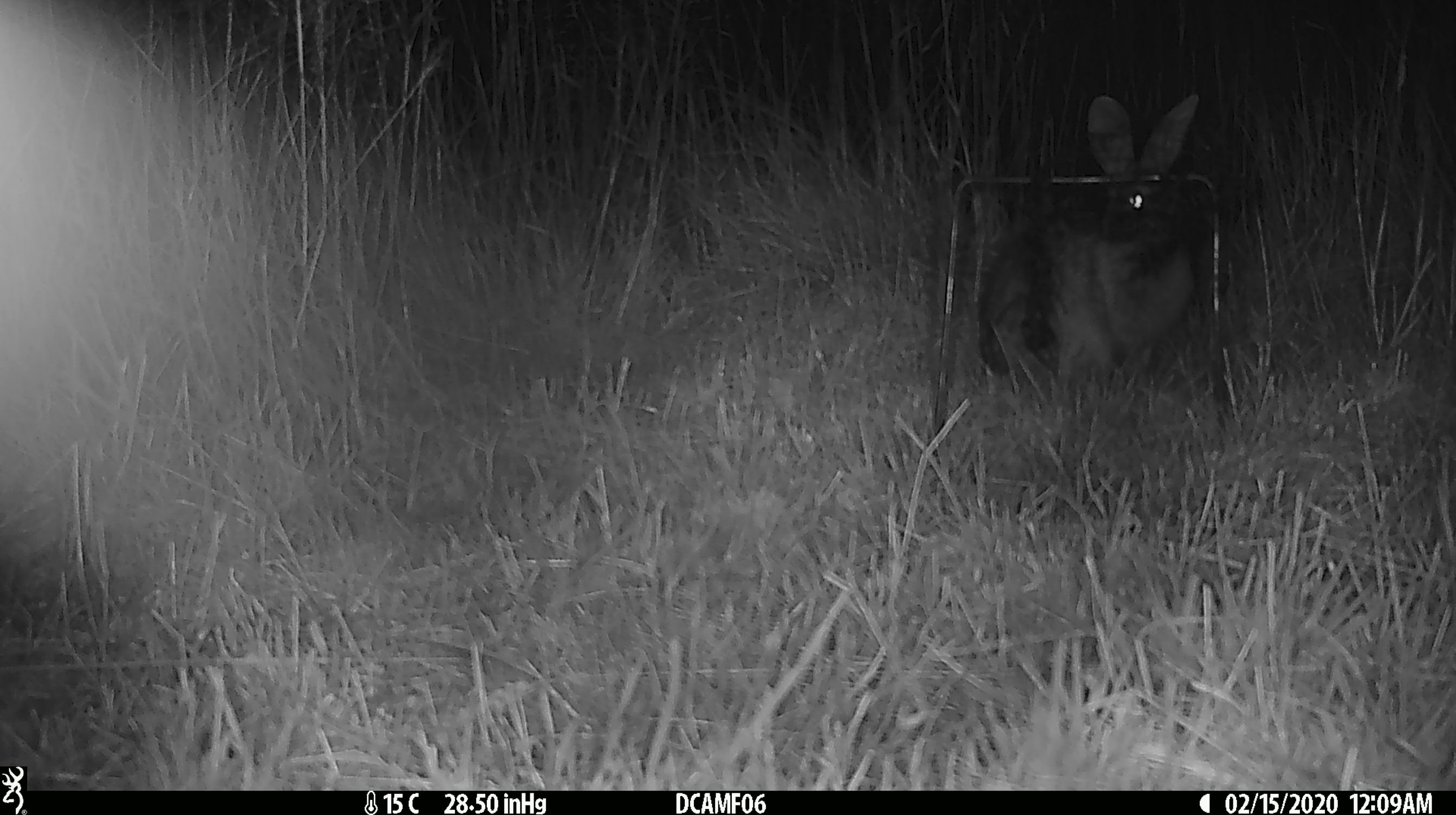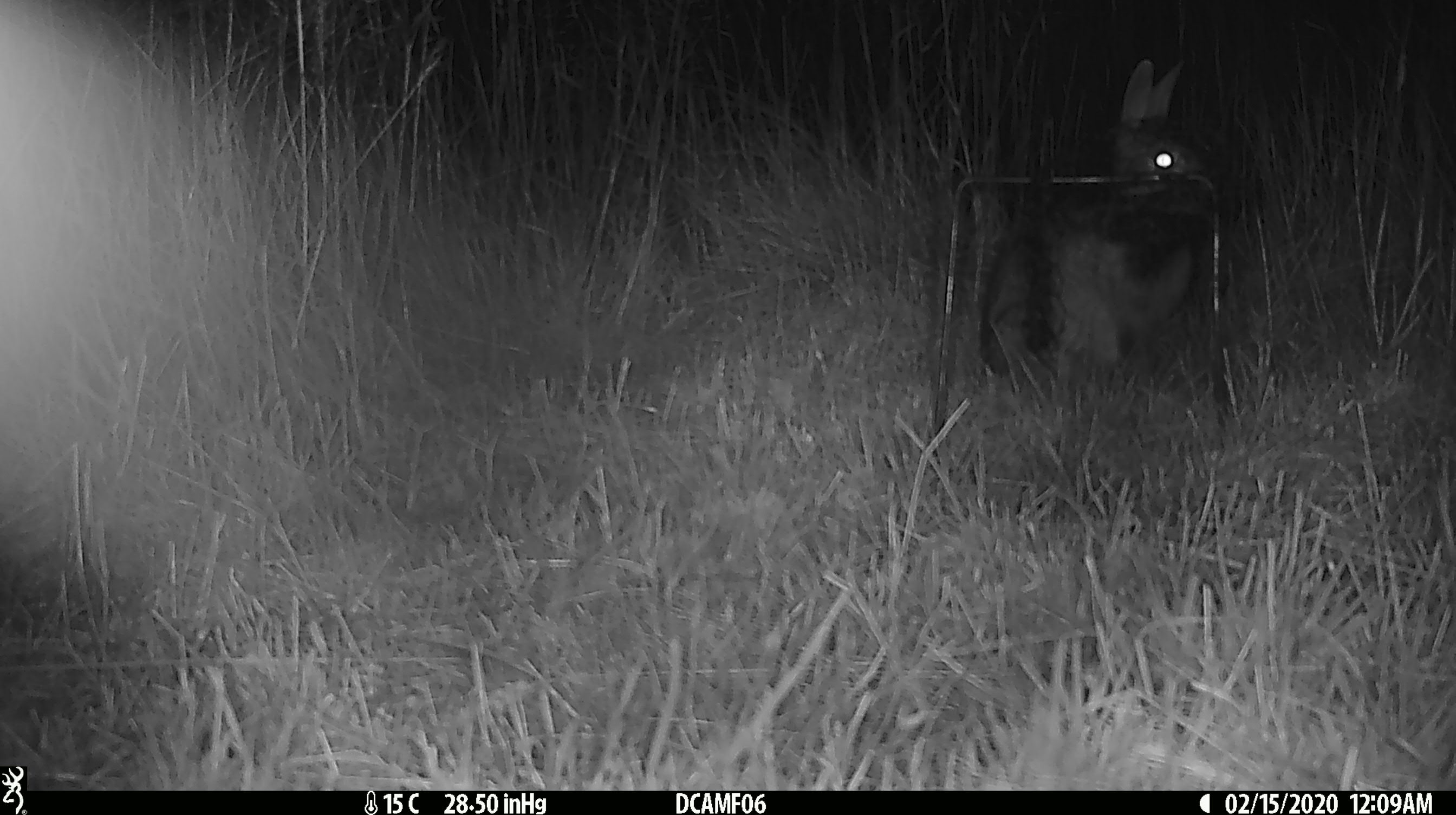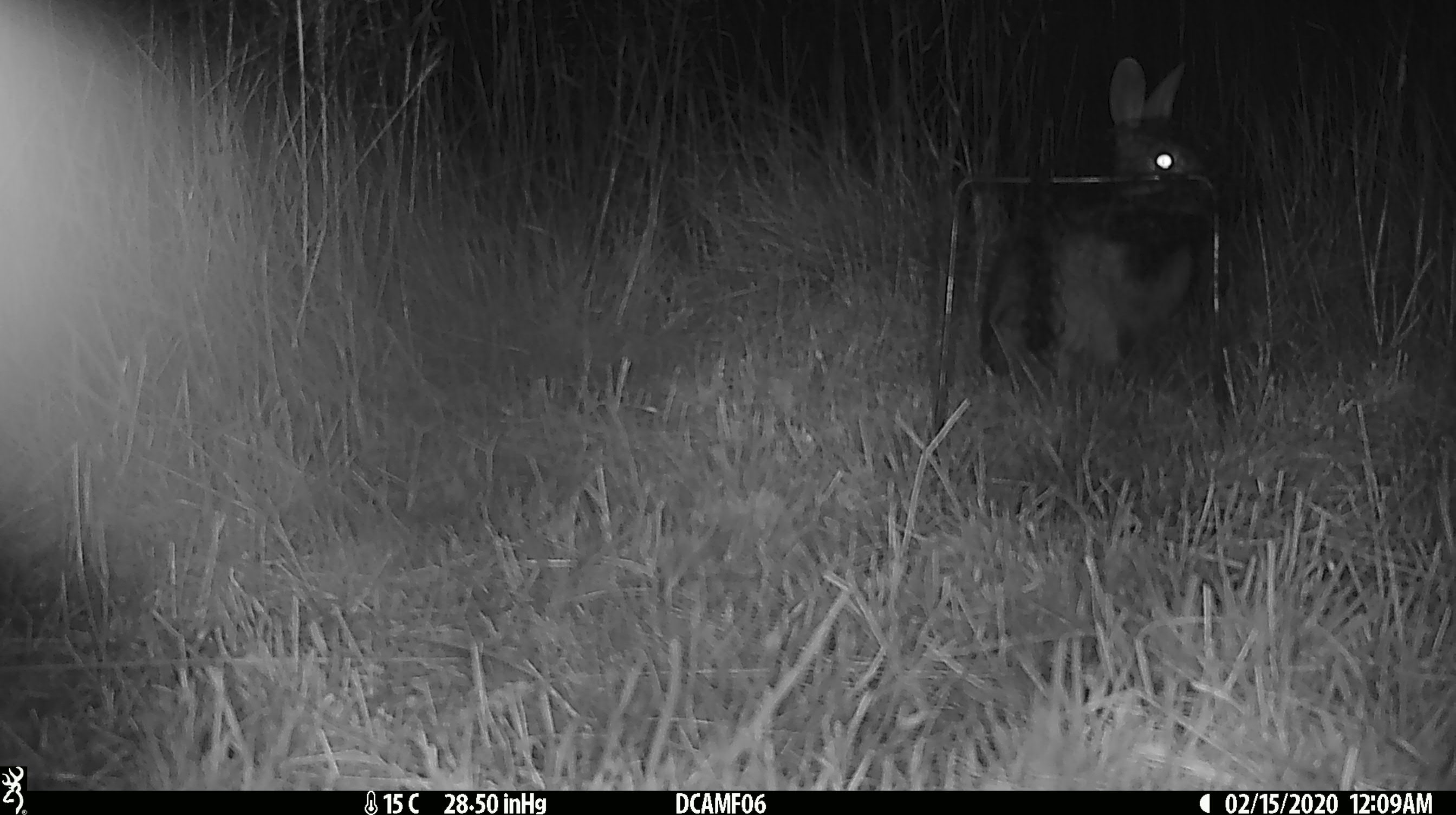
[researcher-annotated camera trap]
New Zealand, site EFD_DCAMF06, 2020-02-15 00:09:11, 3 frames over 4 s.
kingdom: Animalia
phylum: Chordata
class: Mammalia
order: Lagomorpha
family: Leporidae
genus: Oryctolagus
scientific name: Oryctolagus cuniculus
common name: european rabbit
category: rabbit